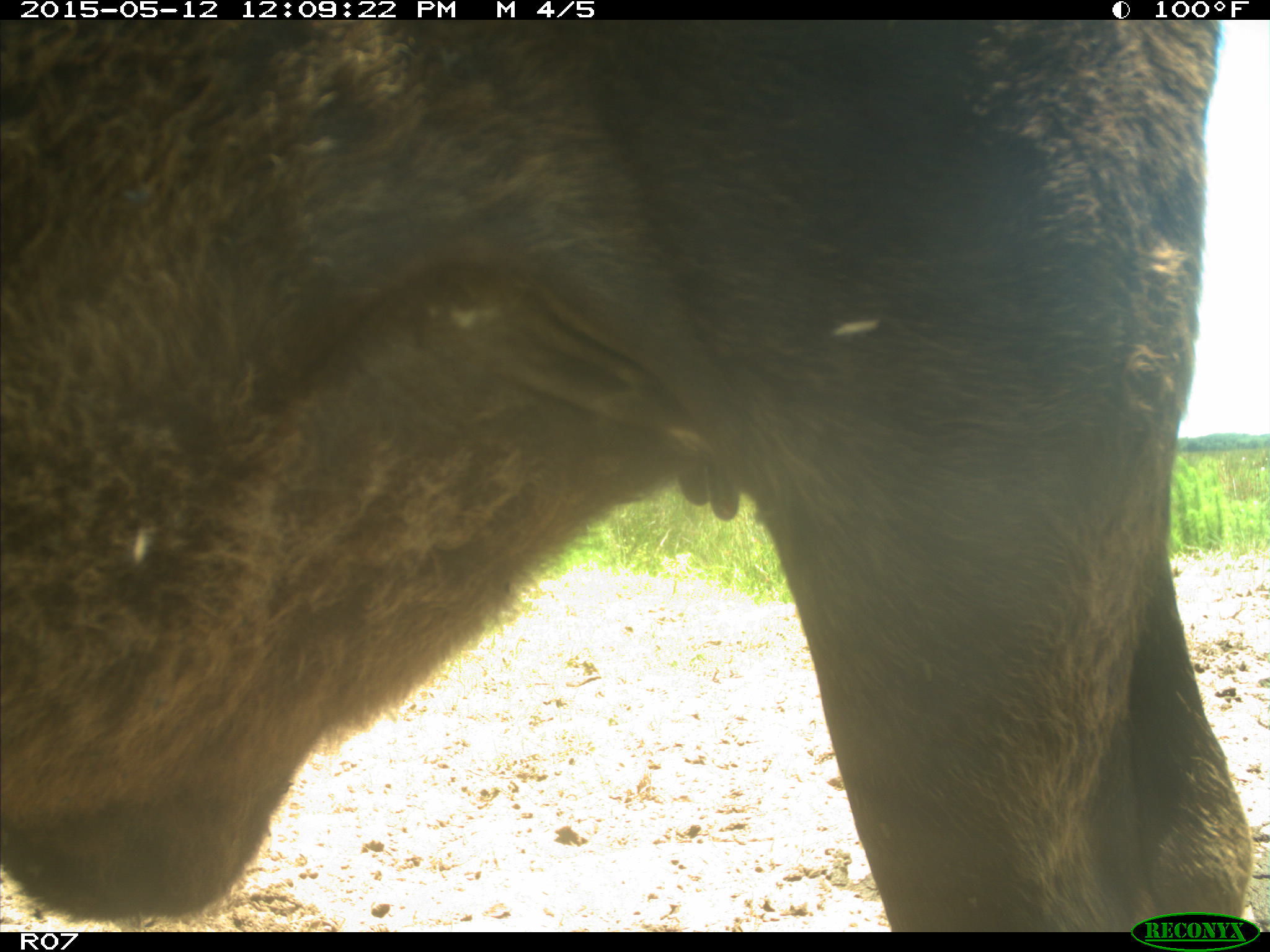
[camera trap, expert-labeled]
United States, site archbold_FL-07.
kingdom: Animalia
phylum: Chordata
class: Mammalia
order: Artiodactyla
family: Bovidae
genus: Bos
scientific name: Bos taurus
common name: domestic cow